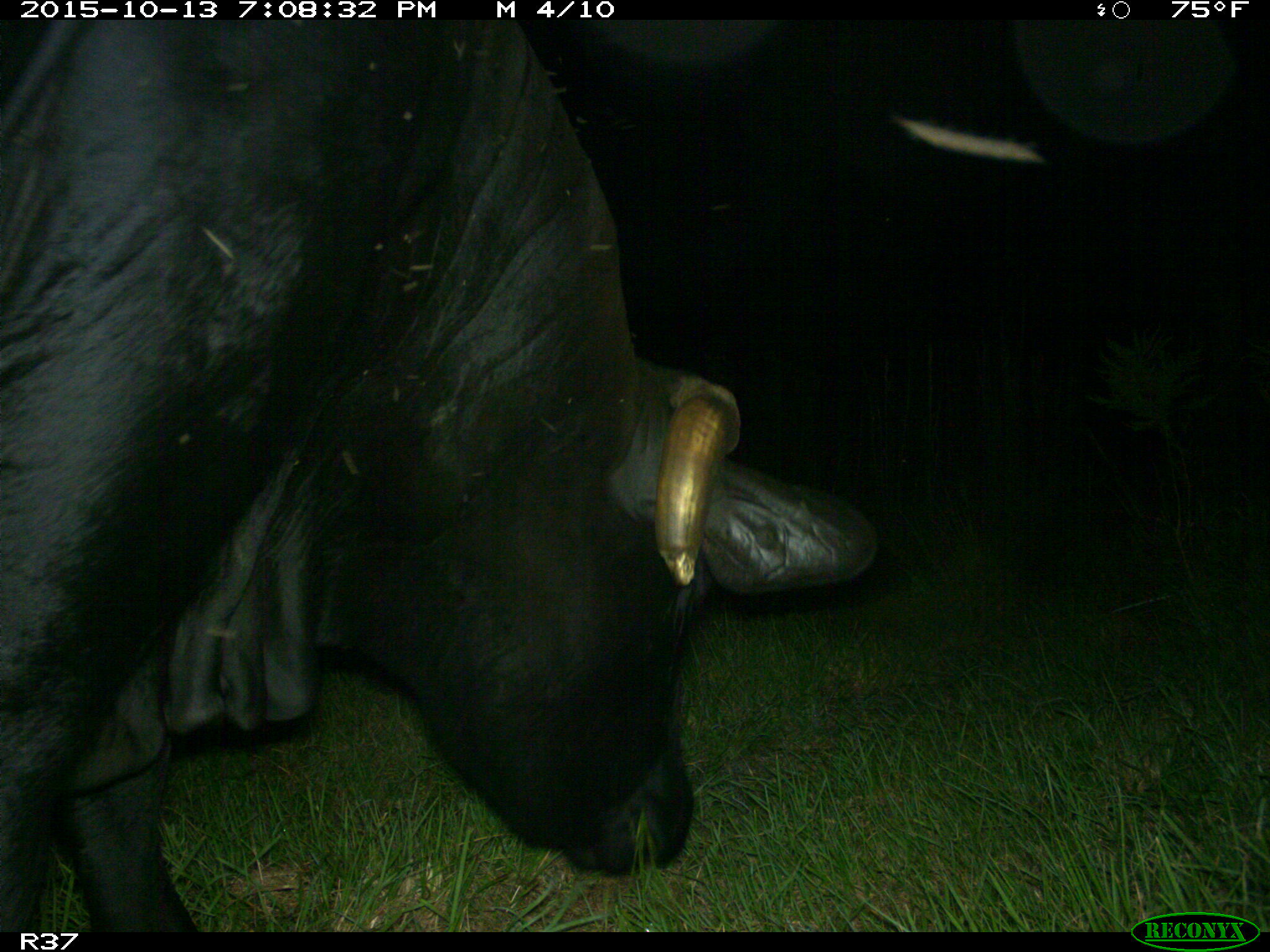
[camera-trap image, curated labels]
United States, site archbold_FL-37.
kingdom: Animalia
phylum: Chordata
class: Mammalia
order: Artiodactyla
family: Bovidae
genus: Bos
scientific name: Bos taurus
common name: domestic cow